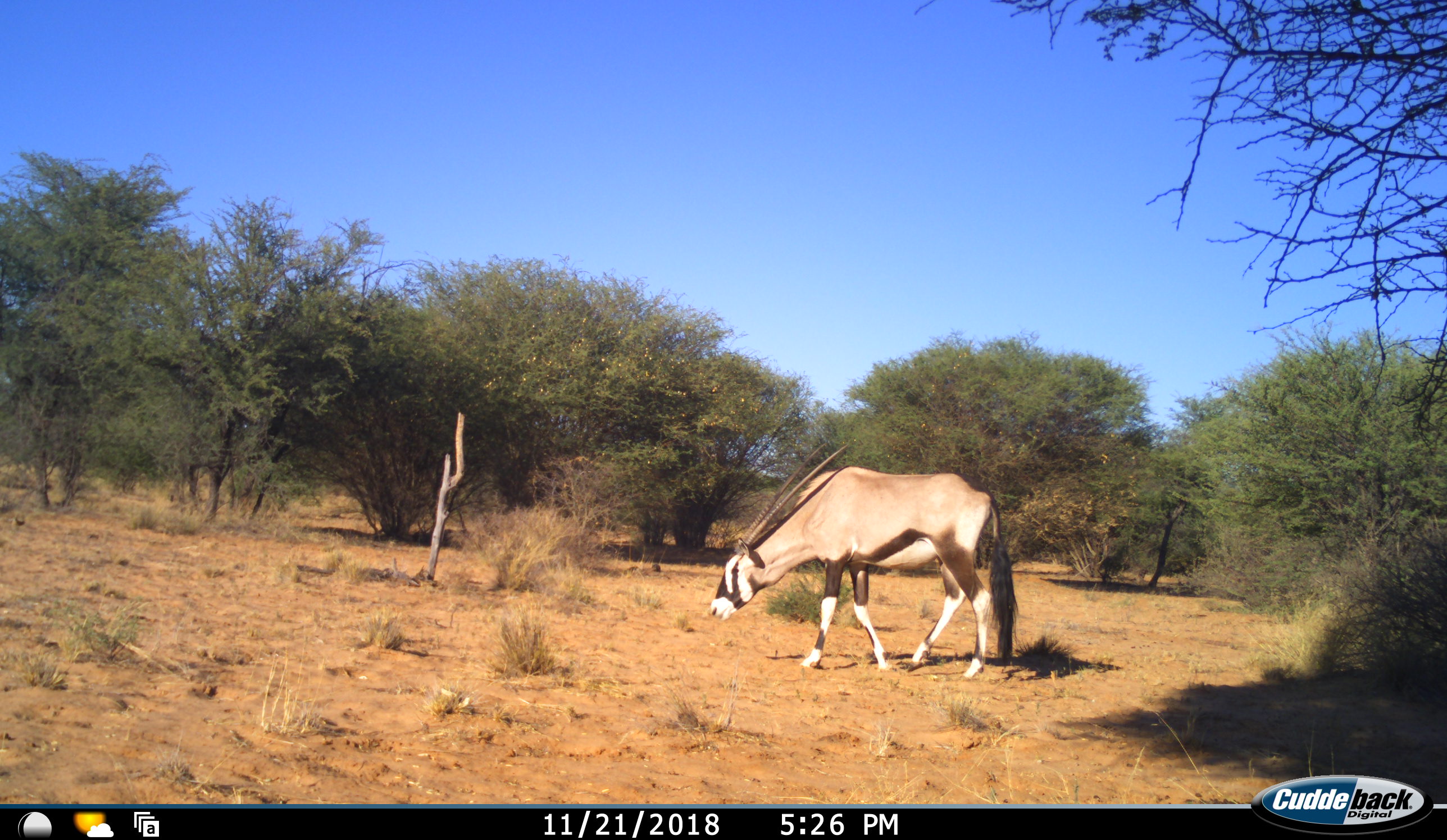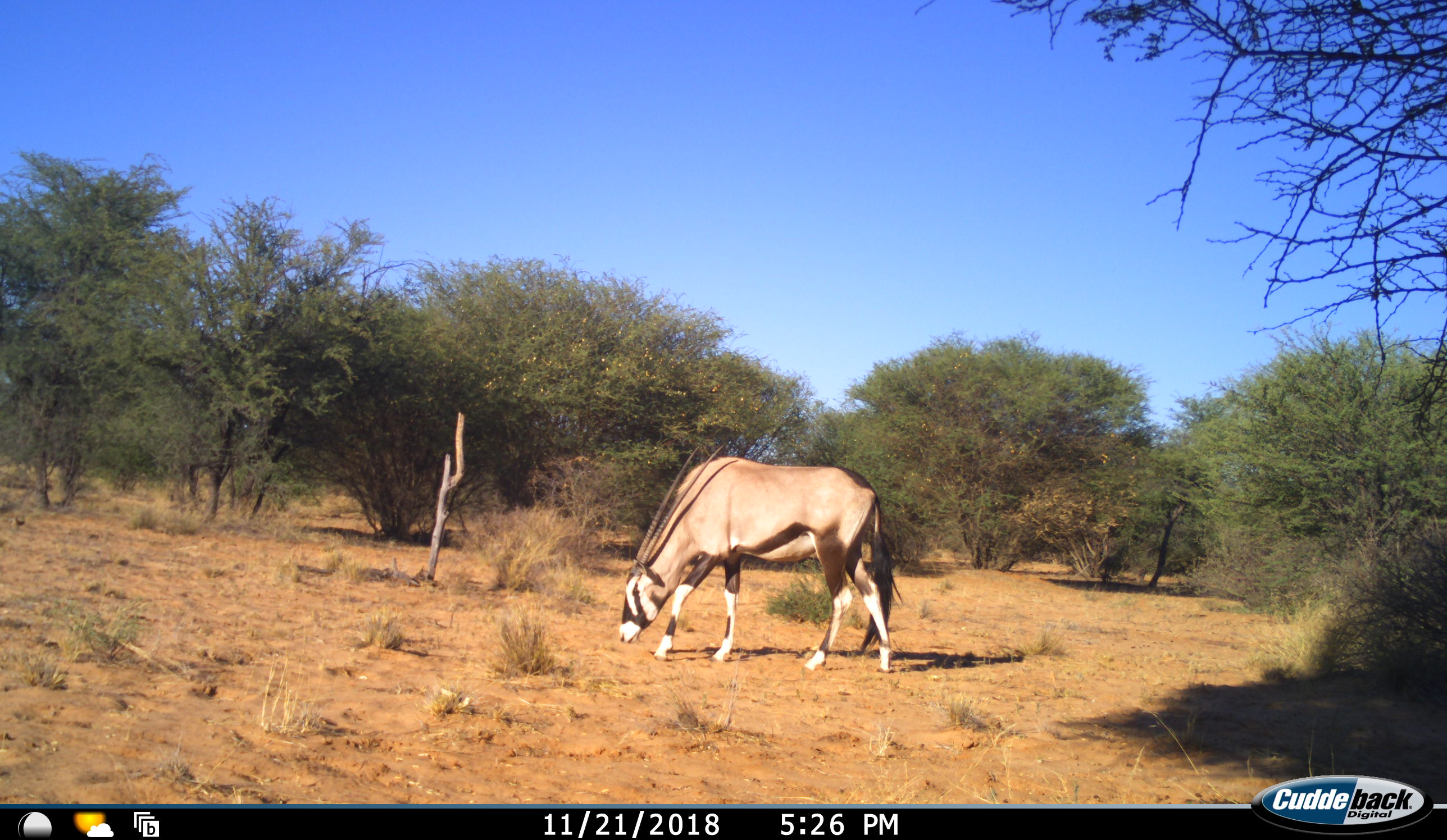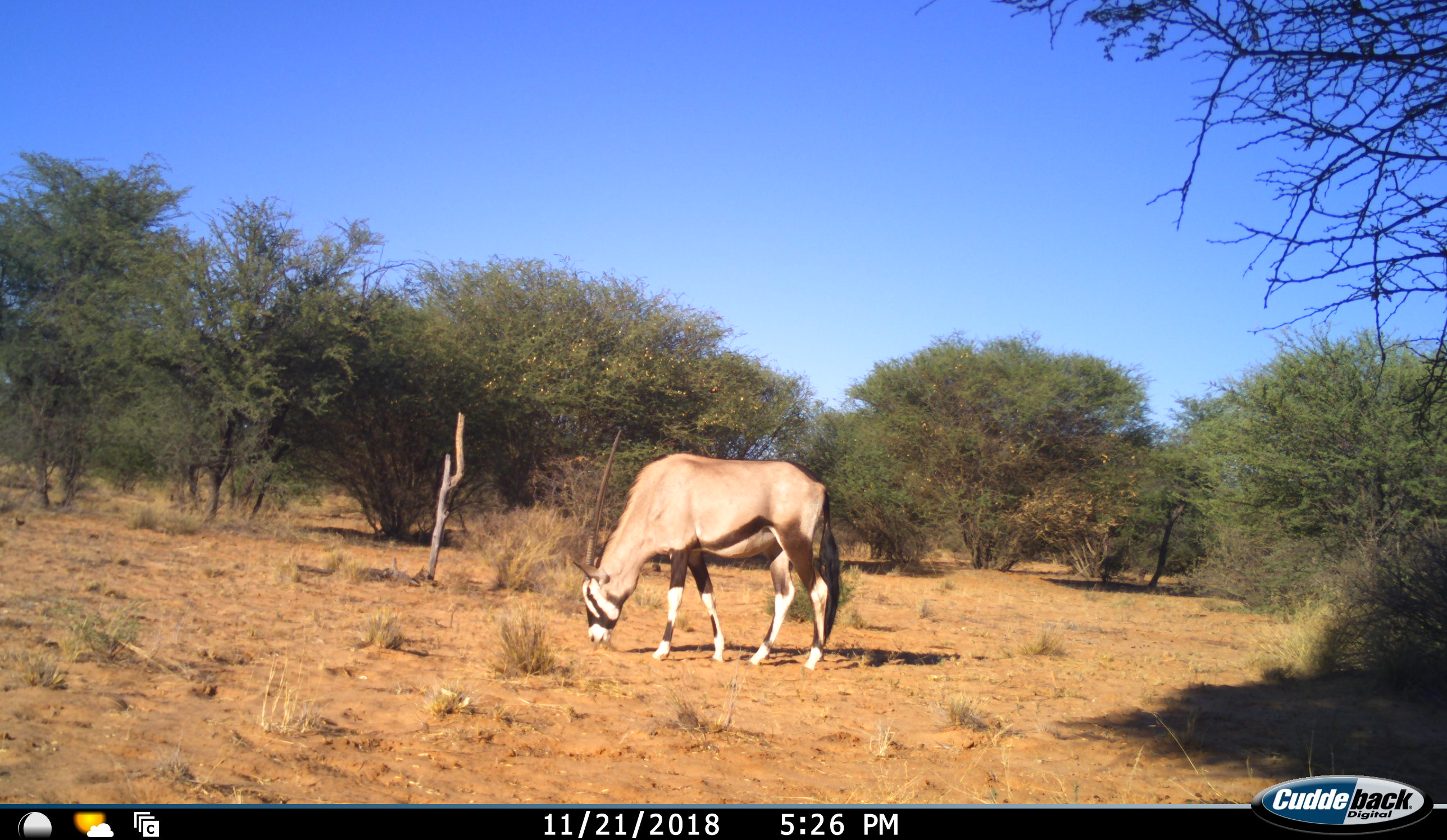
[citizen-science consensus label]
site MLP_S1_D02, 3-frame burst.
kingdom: Animalia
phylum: Chordata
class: Mammalia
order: Artiodactyla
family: Bovidae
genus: Oryx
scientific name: Oryx gazella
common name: gemsbok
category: oryx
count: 1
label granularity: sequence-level